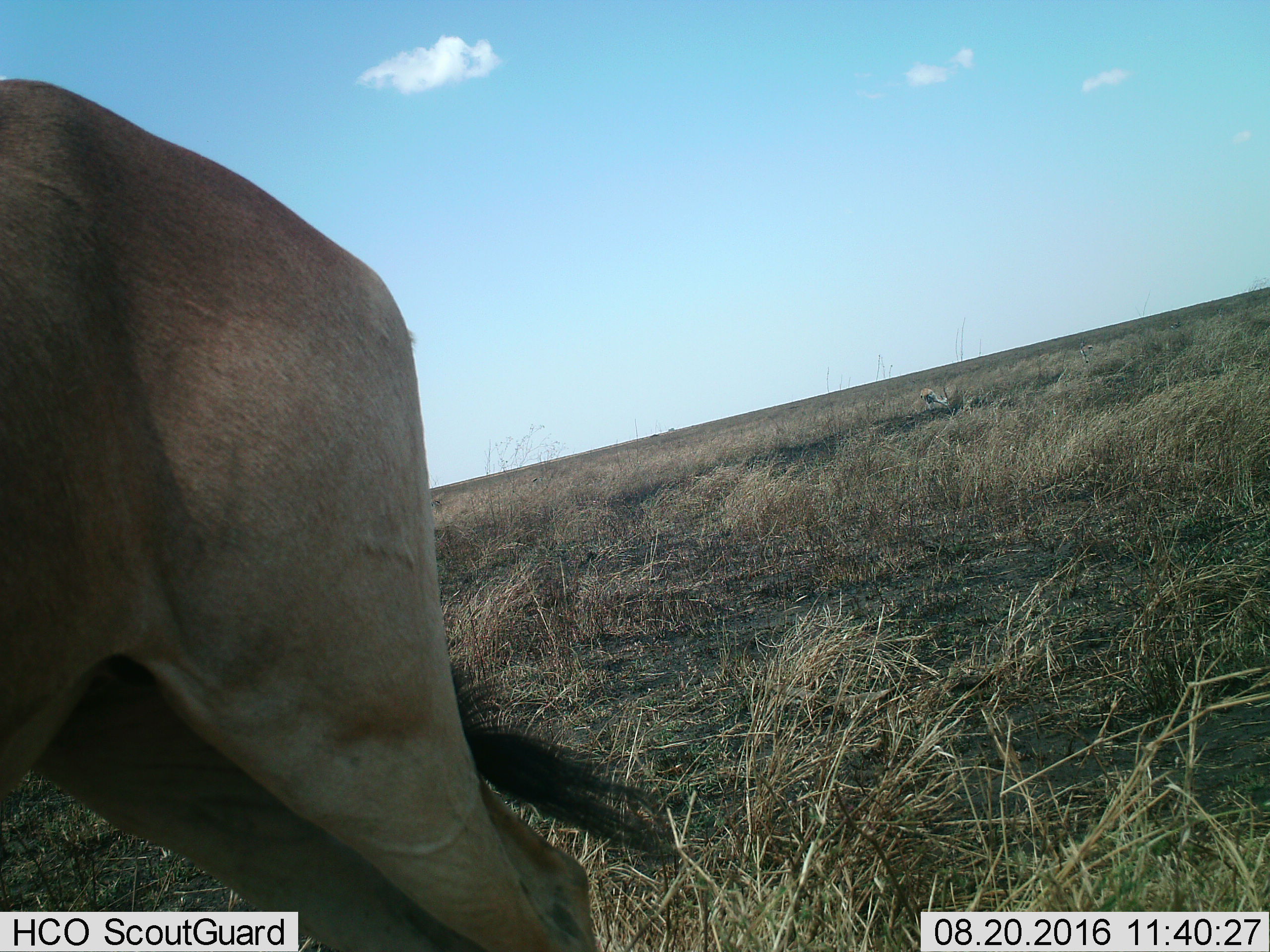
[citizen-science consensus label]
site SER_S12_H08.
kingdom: Animalia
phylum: Chordata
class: Mammalia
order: Artiodactyla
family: Bovidae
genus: Eudorcas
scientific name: Eudorcas thomsonii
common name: thomson's gazelle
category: gazellethomsons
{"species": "gazellethomsons (thomson's gazelle) (Eudorcas thomsonii)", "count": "5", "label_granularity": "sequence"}